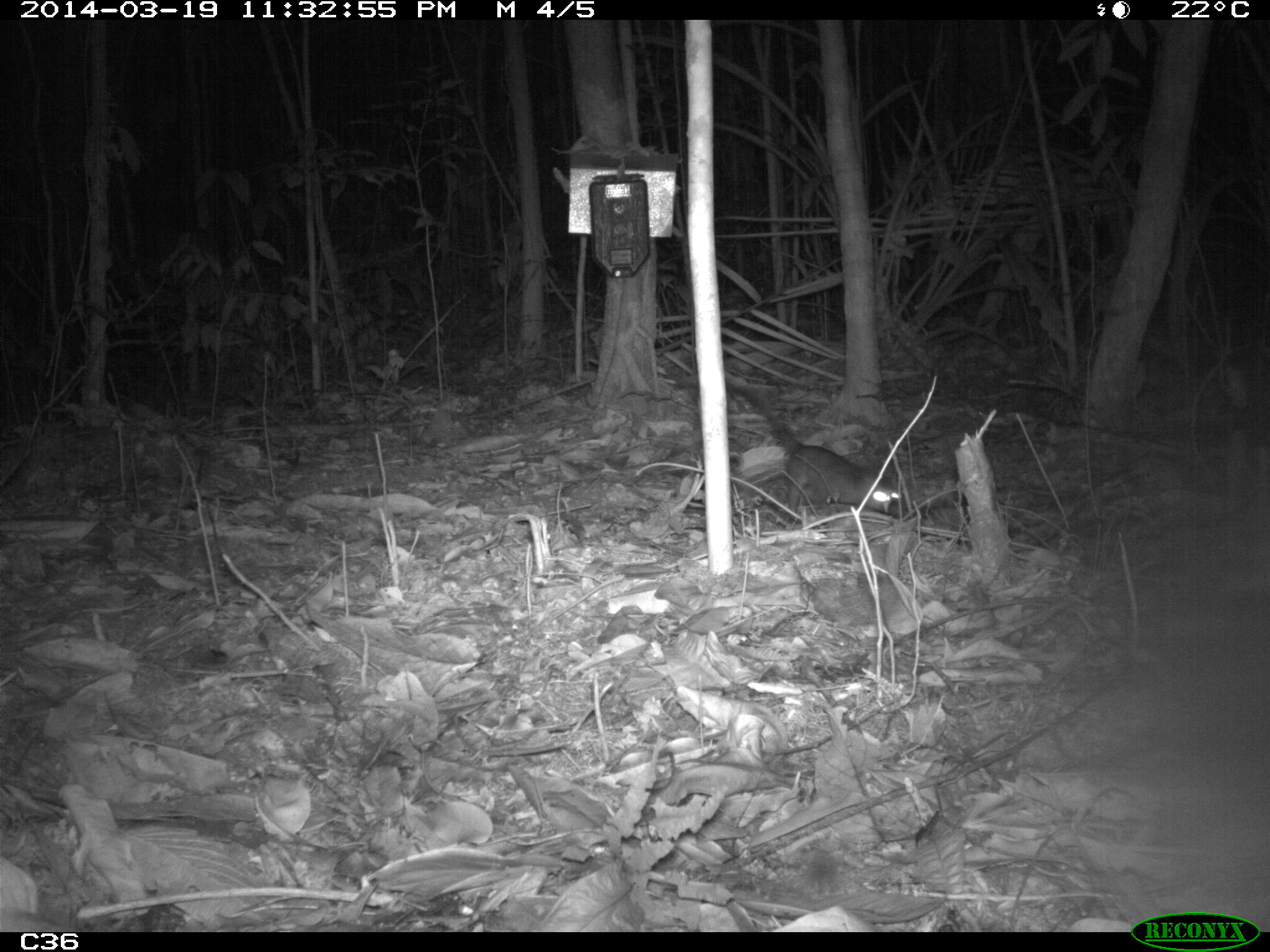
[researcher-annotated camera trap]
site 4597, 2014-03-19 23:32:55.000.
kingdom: Animalia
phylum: Chordata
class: Mammalia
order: Didelphimorphia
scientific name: Didelphimorphia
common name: opossum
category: unknown opossum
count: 1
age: adult